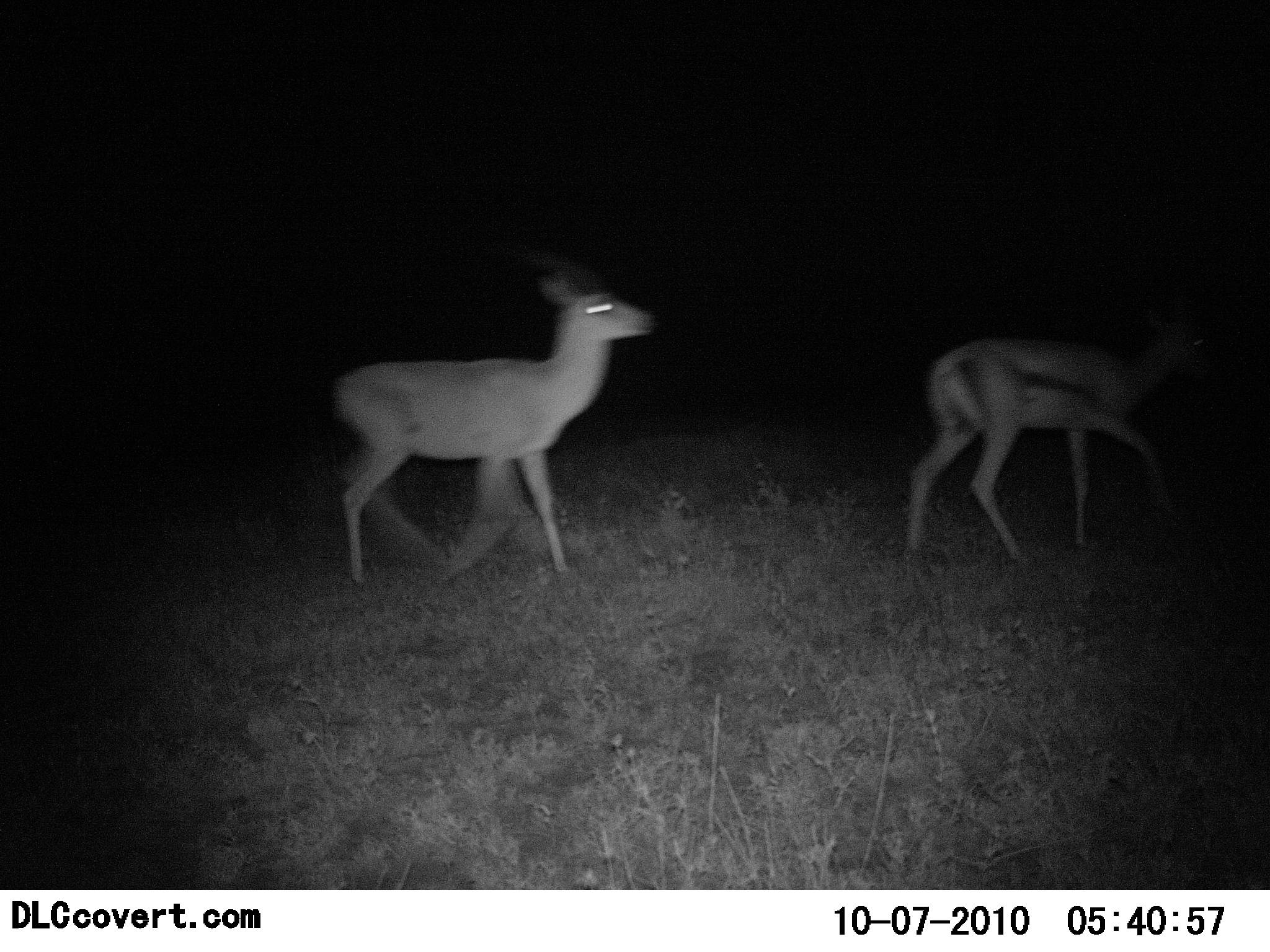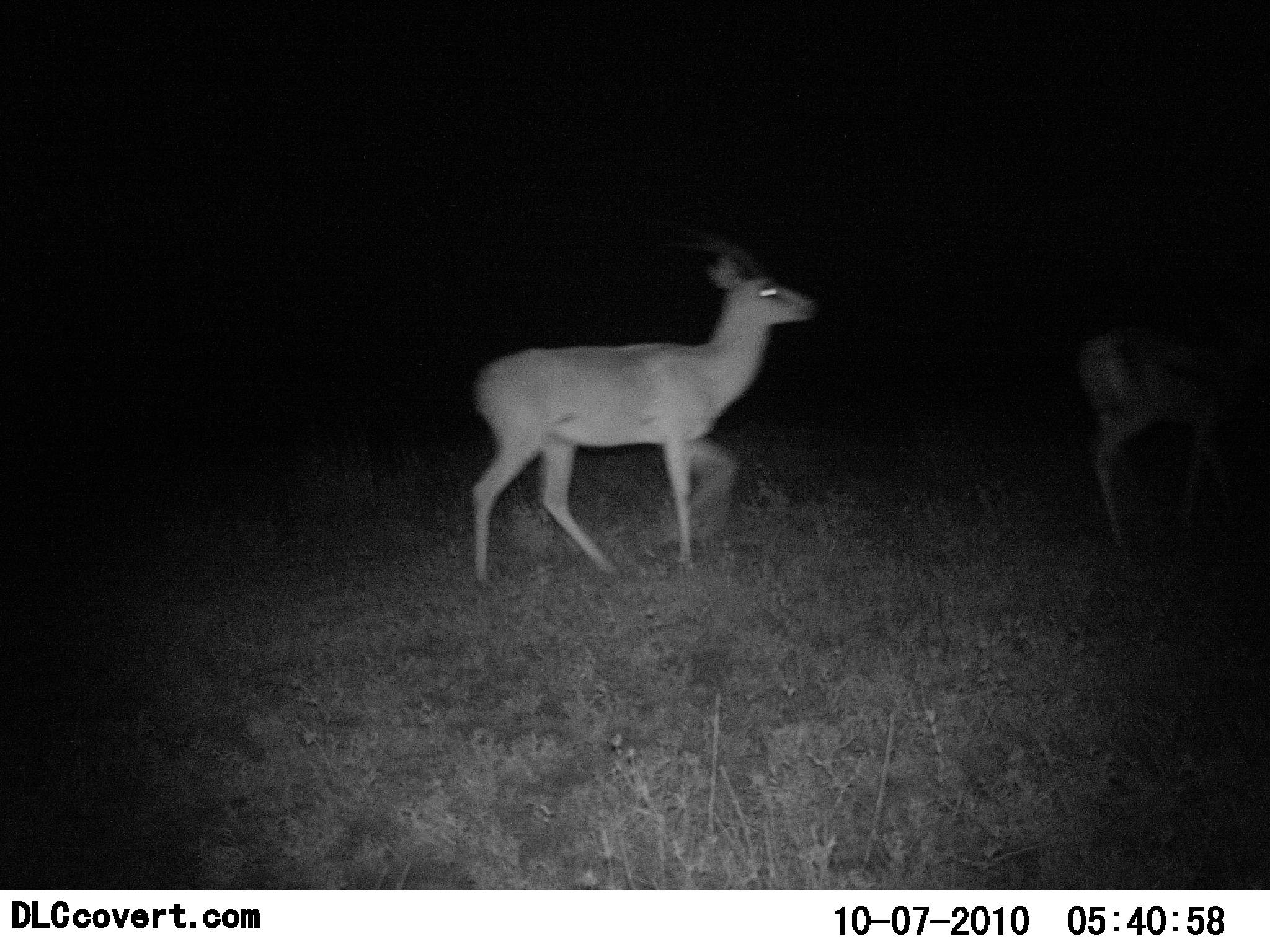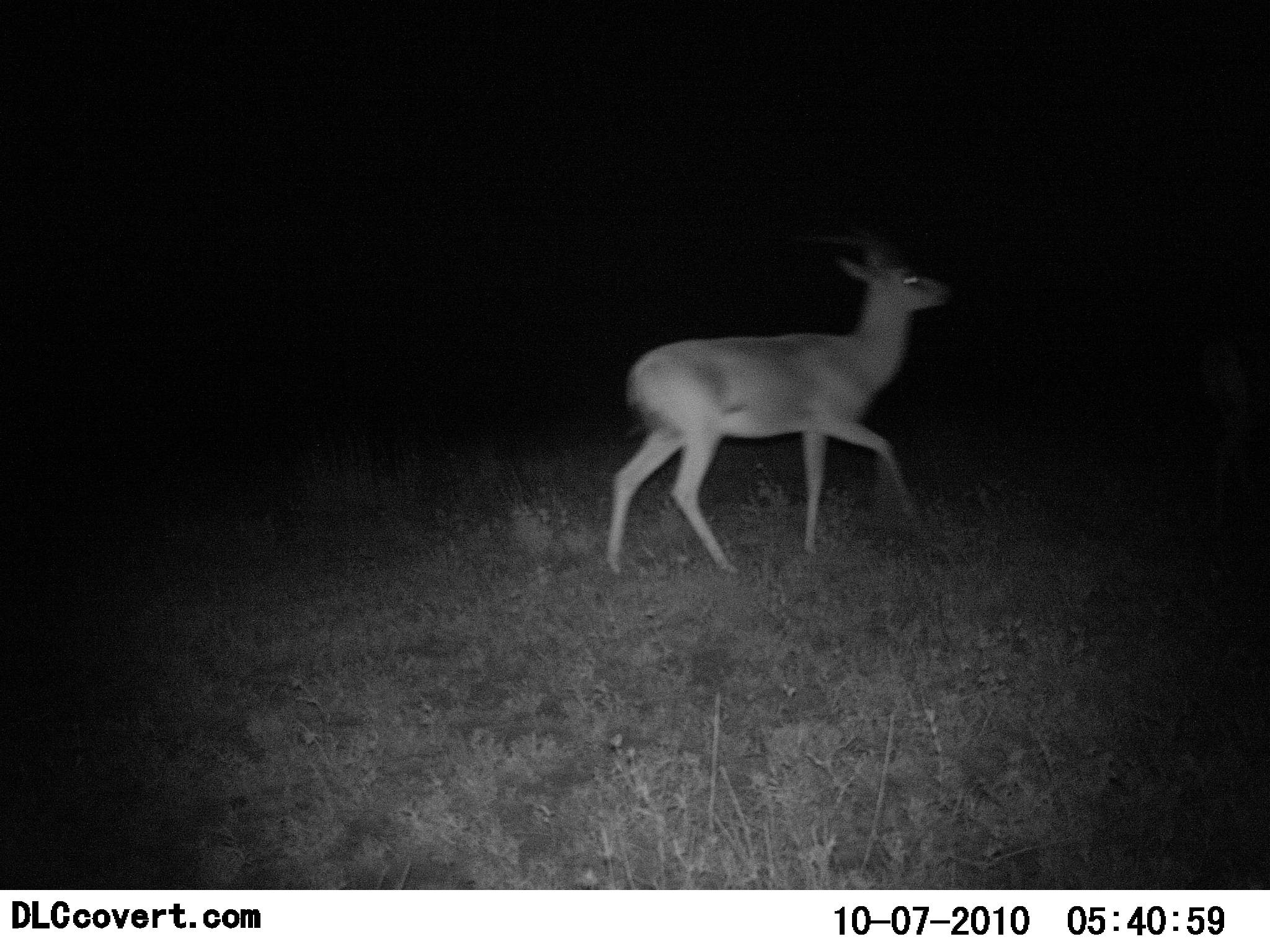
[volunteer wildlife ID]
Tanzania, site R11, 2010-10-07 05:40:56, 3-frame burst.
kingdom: Animalia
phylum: Chordata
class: Mammalia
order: Artiodactyla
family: Bovidae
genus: Nanger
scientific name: Nanger granti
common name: grant's gazelle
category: gazellegrants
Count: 2.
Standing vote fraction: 5%.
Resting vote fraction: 0%.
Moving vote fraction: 95%.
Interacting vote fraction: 0%.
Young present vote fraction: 0%.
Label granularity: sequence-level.